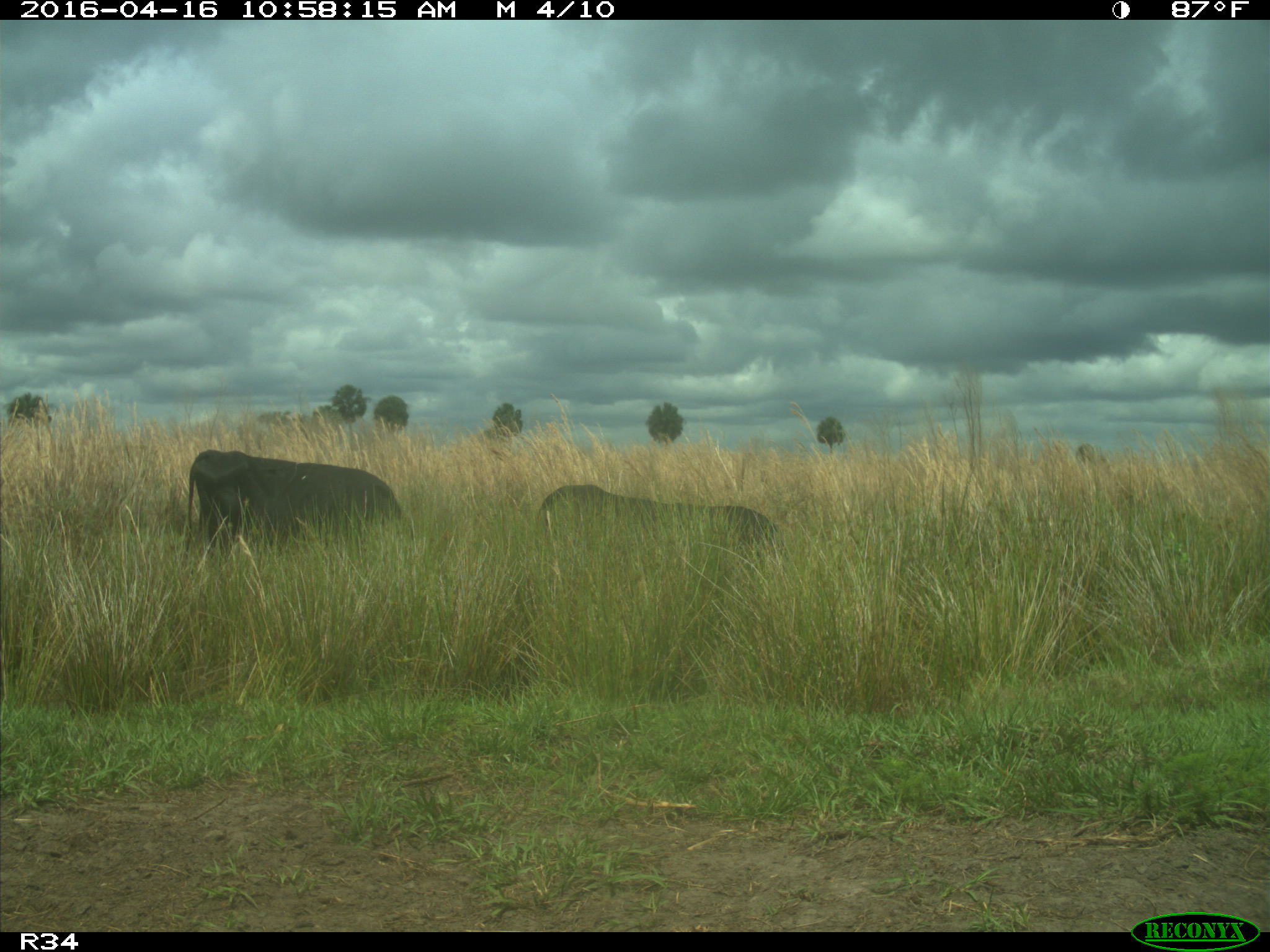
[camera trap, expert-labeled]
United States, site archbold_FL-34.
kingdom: Animalia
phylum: Chordata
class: Mammalia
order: Artiodactyla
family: Bovidae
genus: Bos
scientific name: Bos taurus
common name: domestic cow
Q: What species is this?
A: Bos taurus (domestic cow).